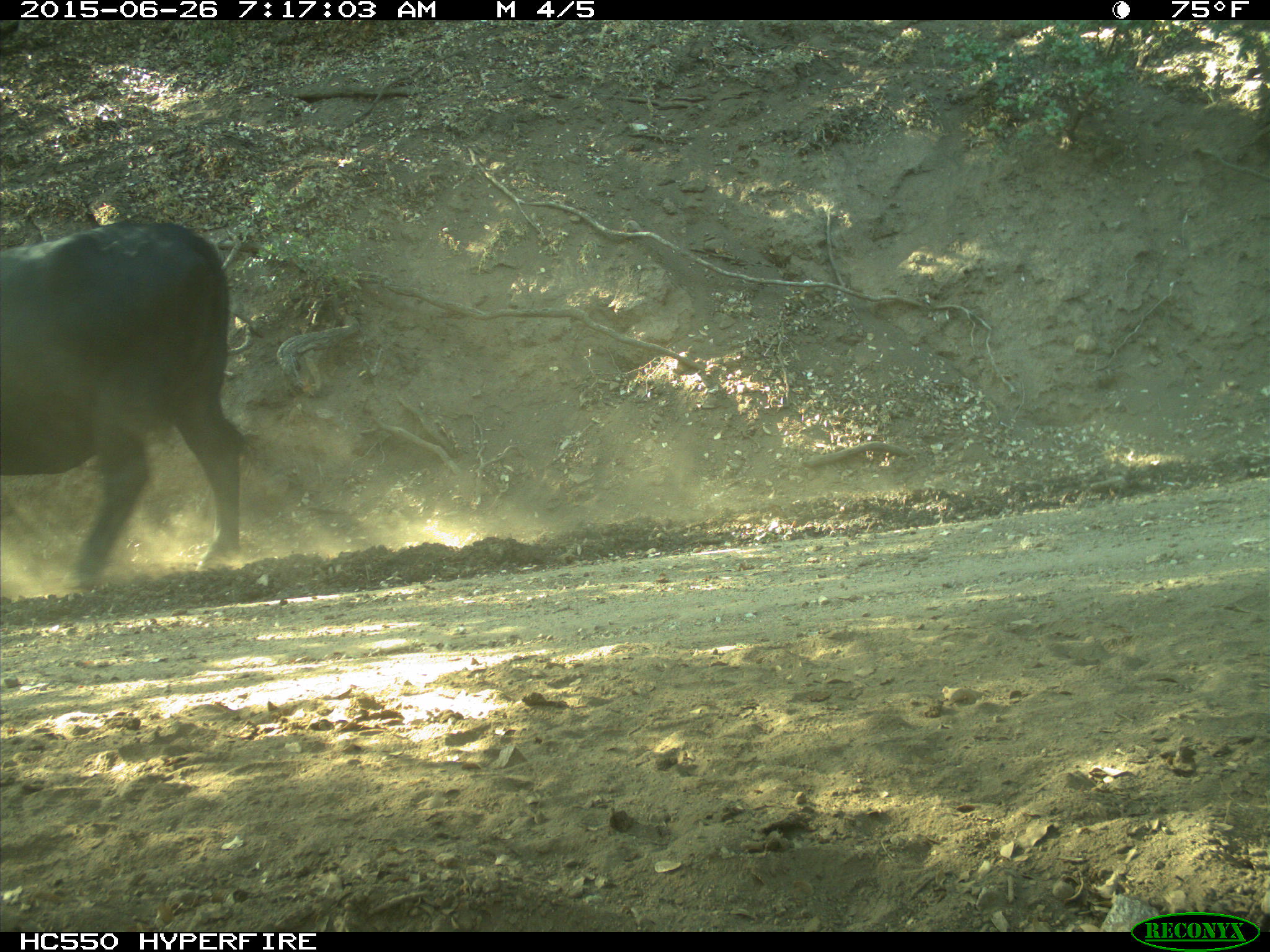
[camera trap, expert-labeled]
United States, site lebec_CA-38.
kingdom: Animalia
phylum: Chordata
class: Mammalia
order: Artiodactyla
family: Bovidae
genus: Bos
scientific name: Bos taurus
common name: domestic cow